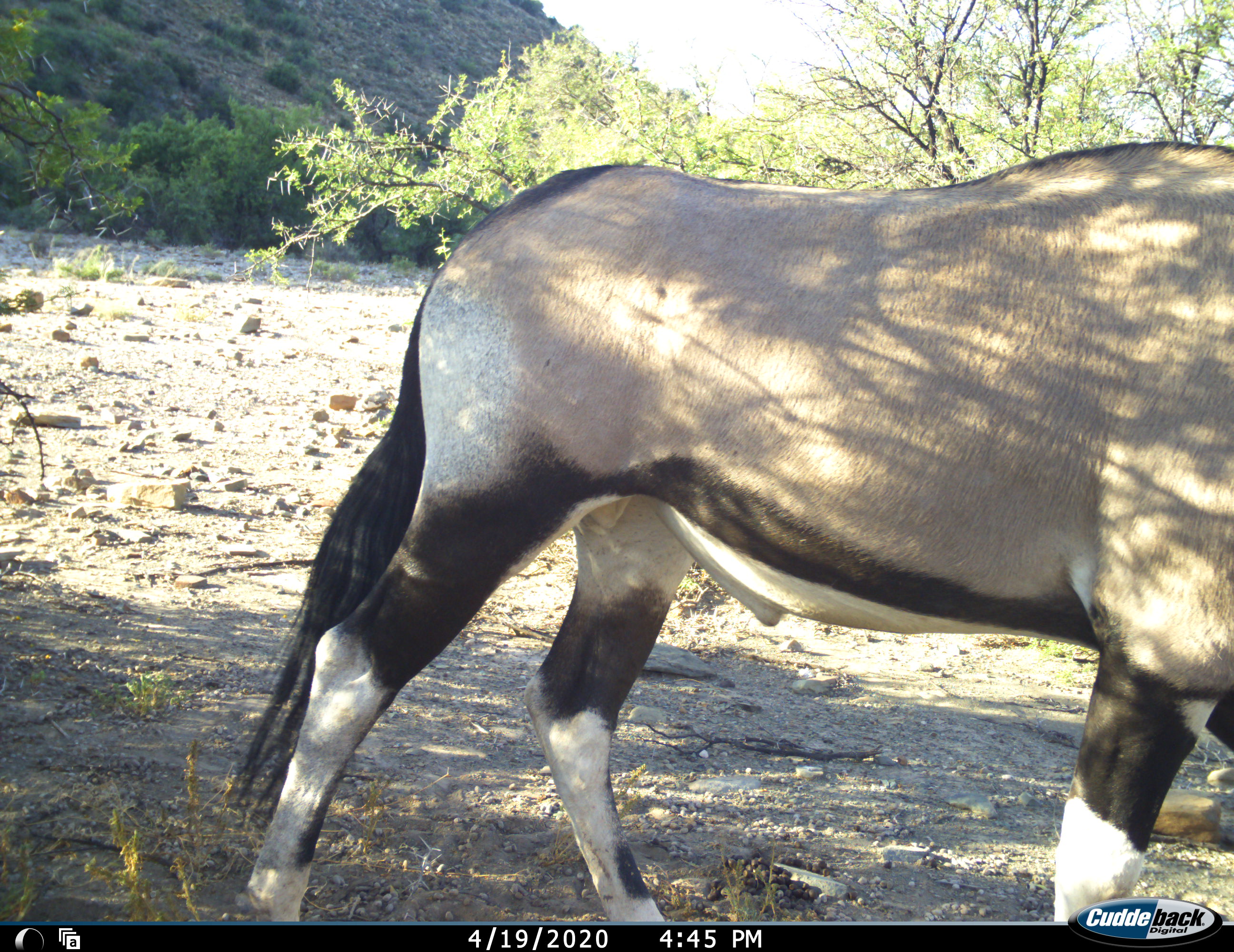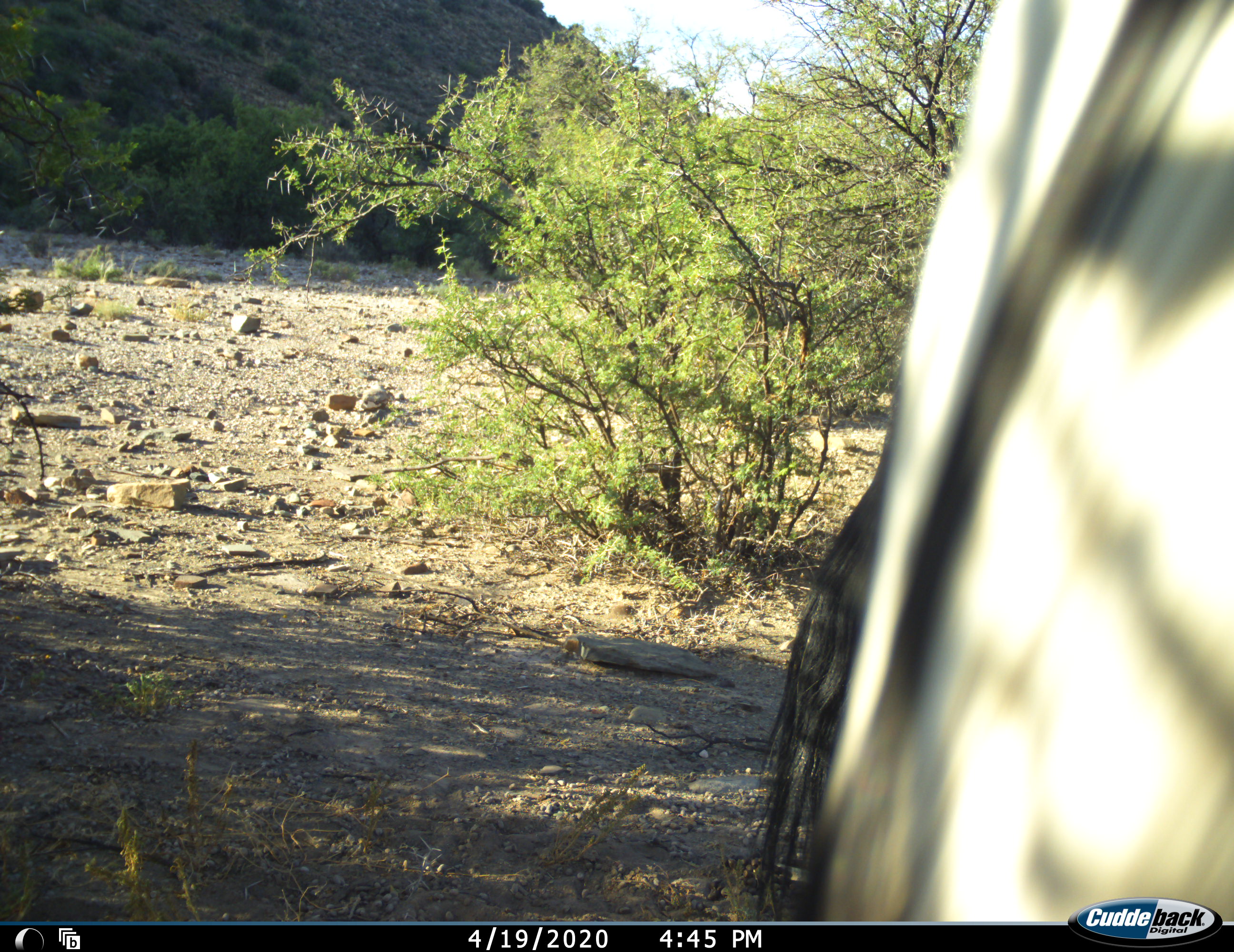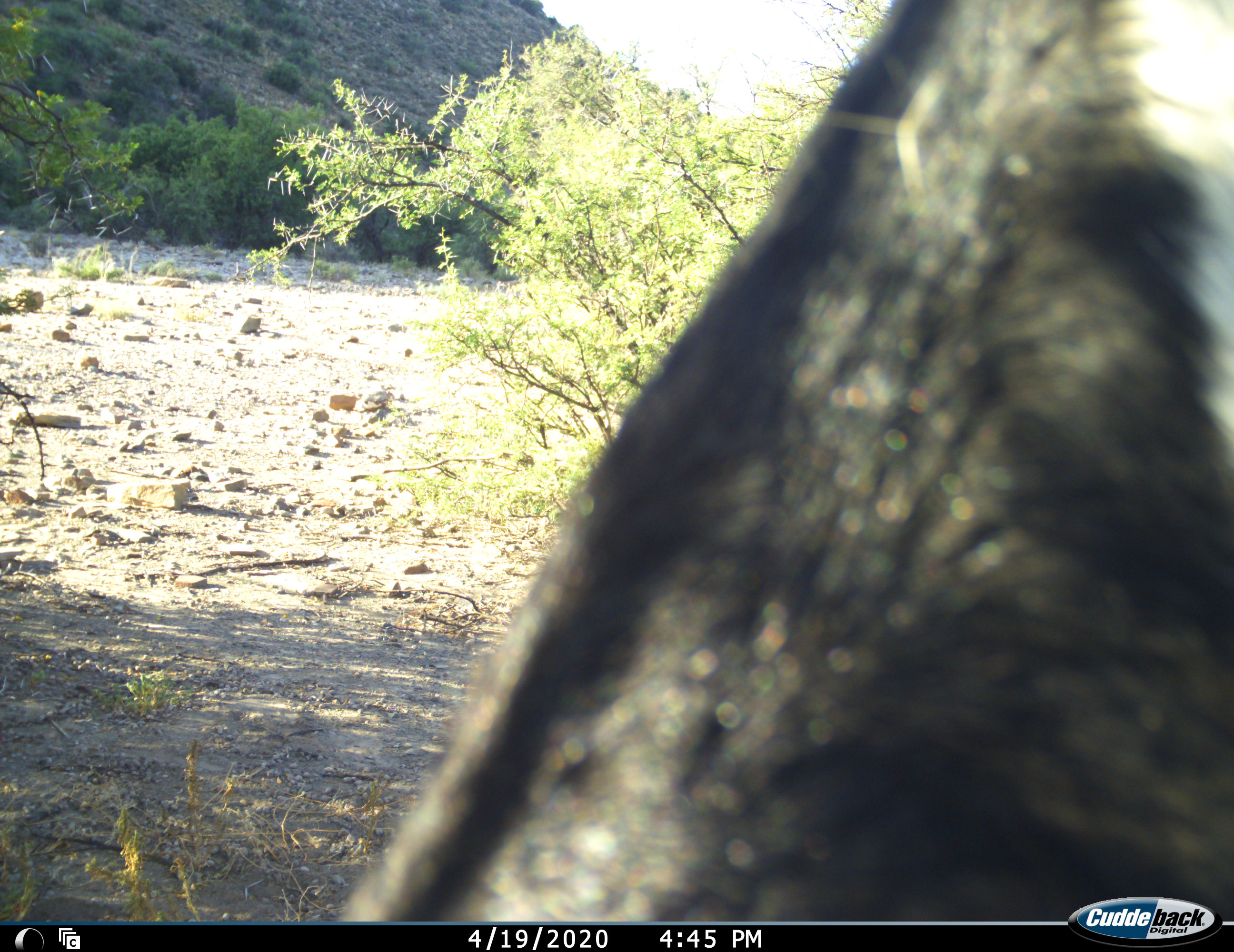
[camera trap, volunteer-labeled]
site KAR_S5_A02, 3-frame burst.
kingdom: Animalia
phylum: Chordata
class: Mammalia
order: Artiodactyla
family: Bovidae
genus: Oryx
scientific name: Oryx gazella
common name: gemsbok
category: oryx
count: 1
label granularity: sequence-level